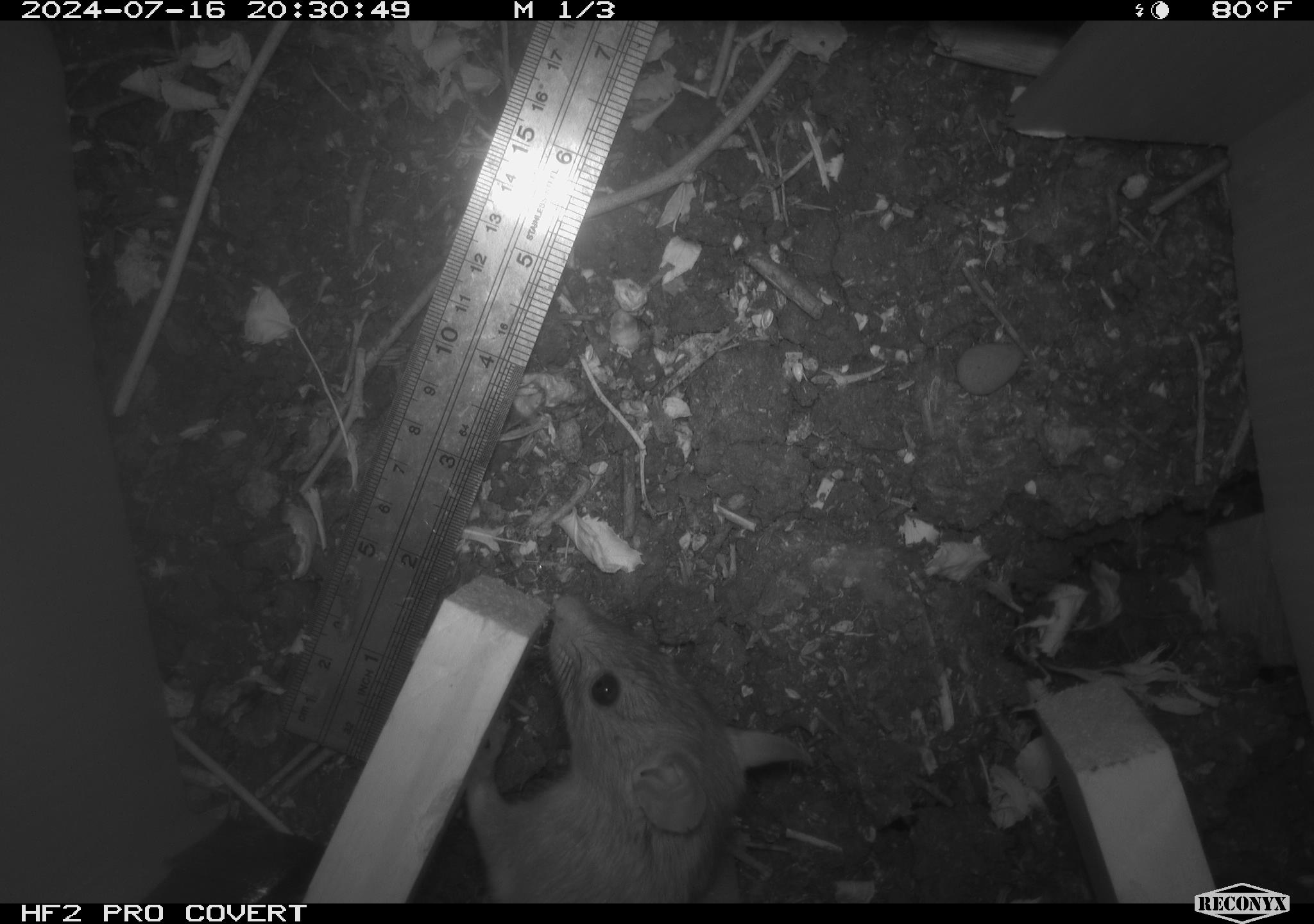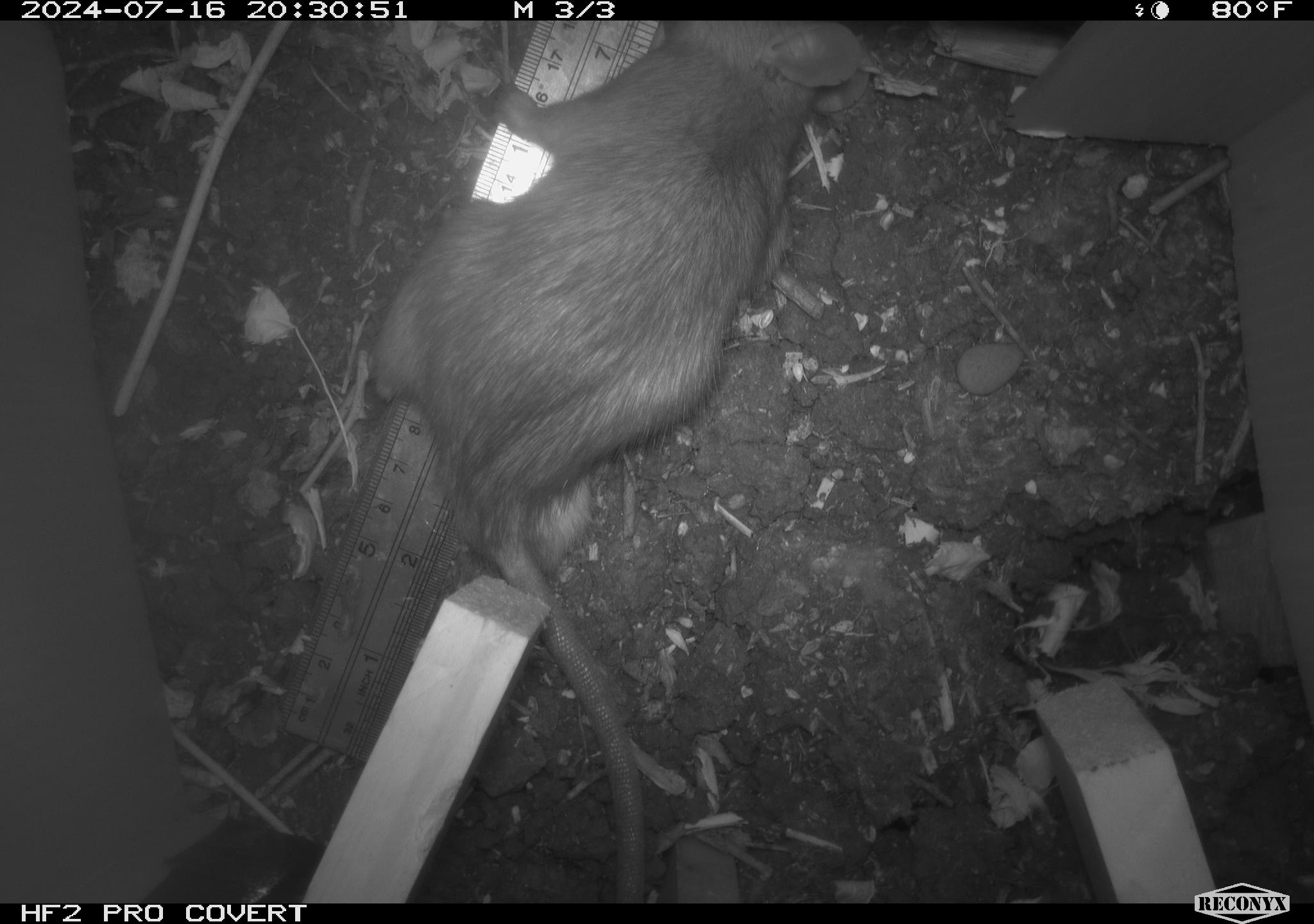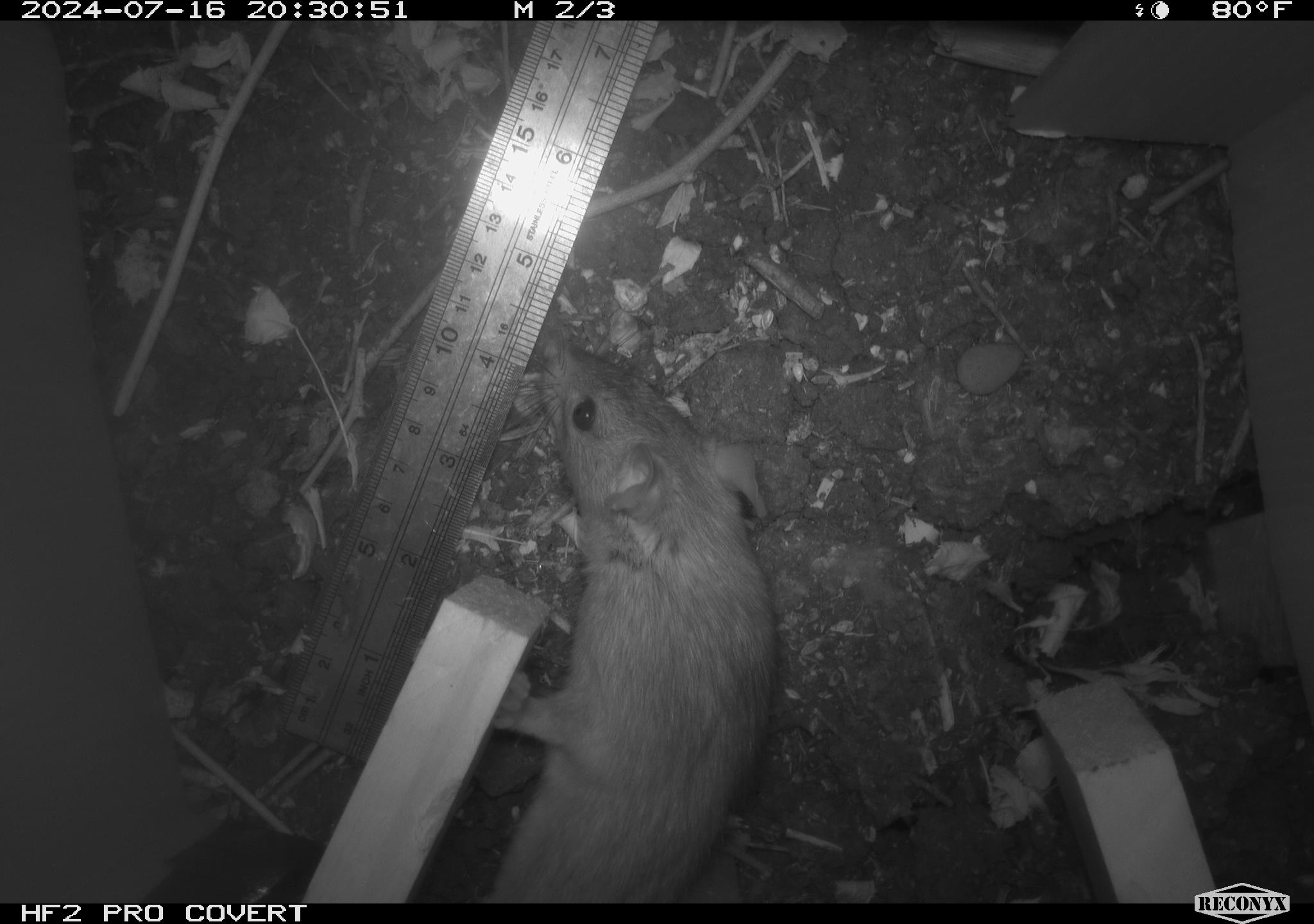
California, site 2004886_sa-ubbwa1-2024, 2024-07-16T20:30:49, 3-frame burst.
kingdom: Animalia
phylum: Chordata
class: Mammalia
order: Rodentia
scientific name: Rodentia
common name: woodrat or rat or mouse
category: woodrat or rat or mouse species